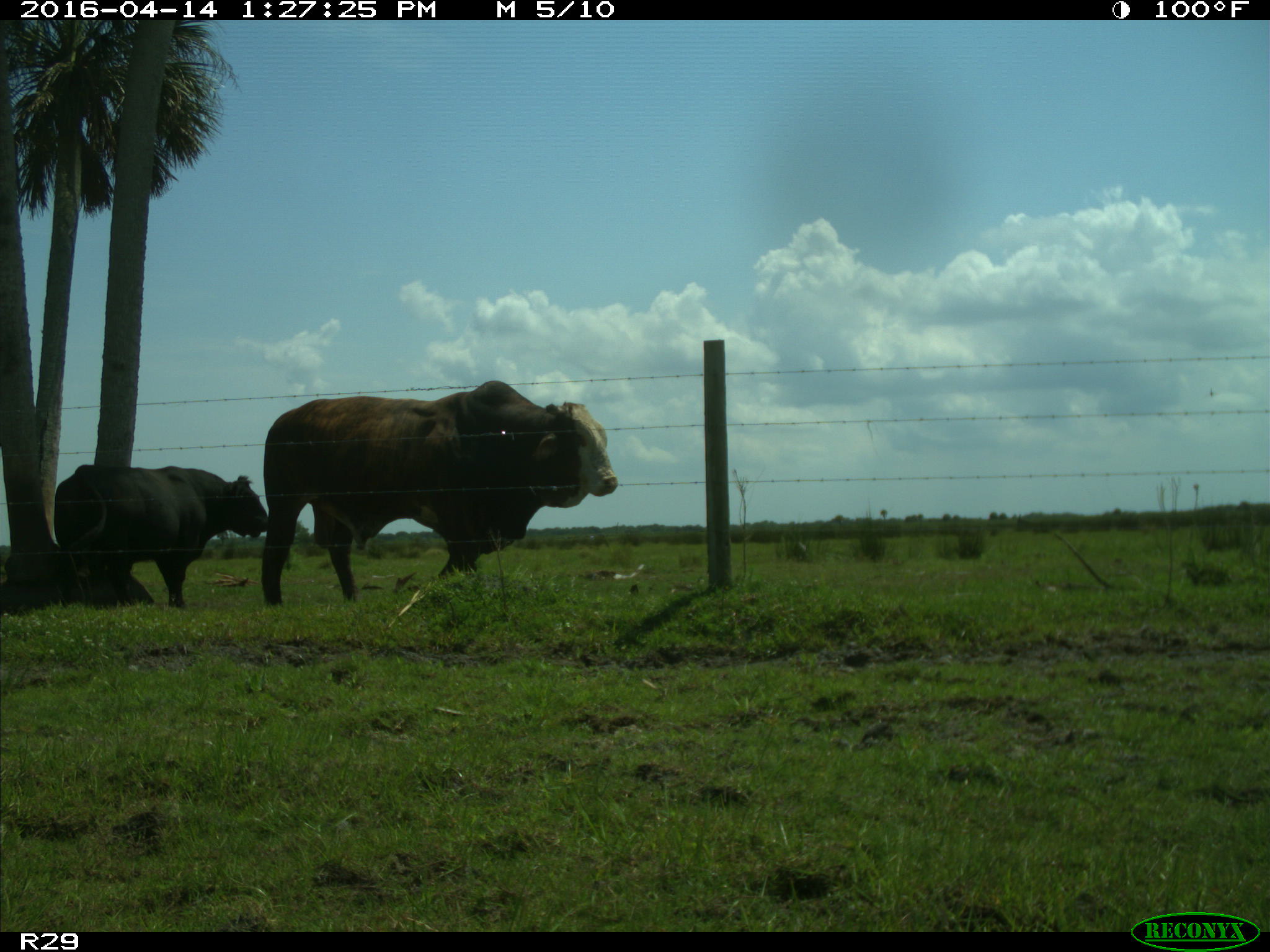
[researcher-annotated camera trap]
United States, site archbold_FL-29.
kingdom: Animalia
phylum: Chordata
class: Mammalia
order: Artiodactyla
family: Bovidae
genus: Bos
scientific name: Bos taurus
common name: domestic cow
Bos taurus (domestic cow).